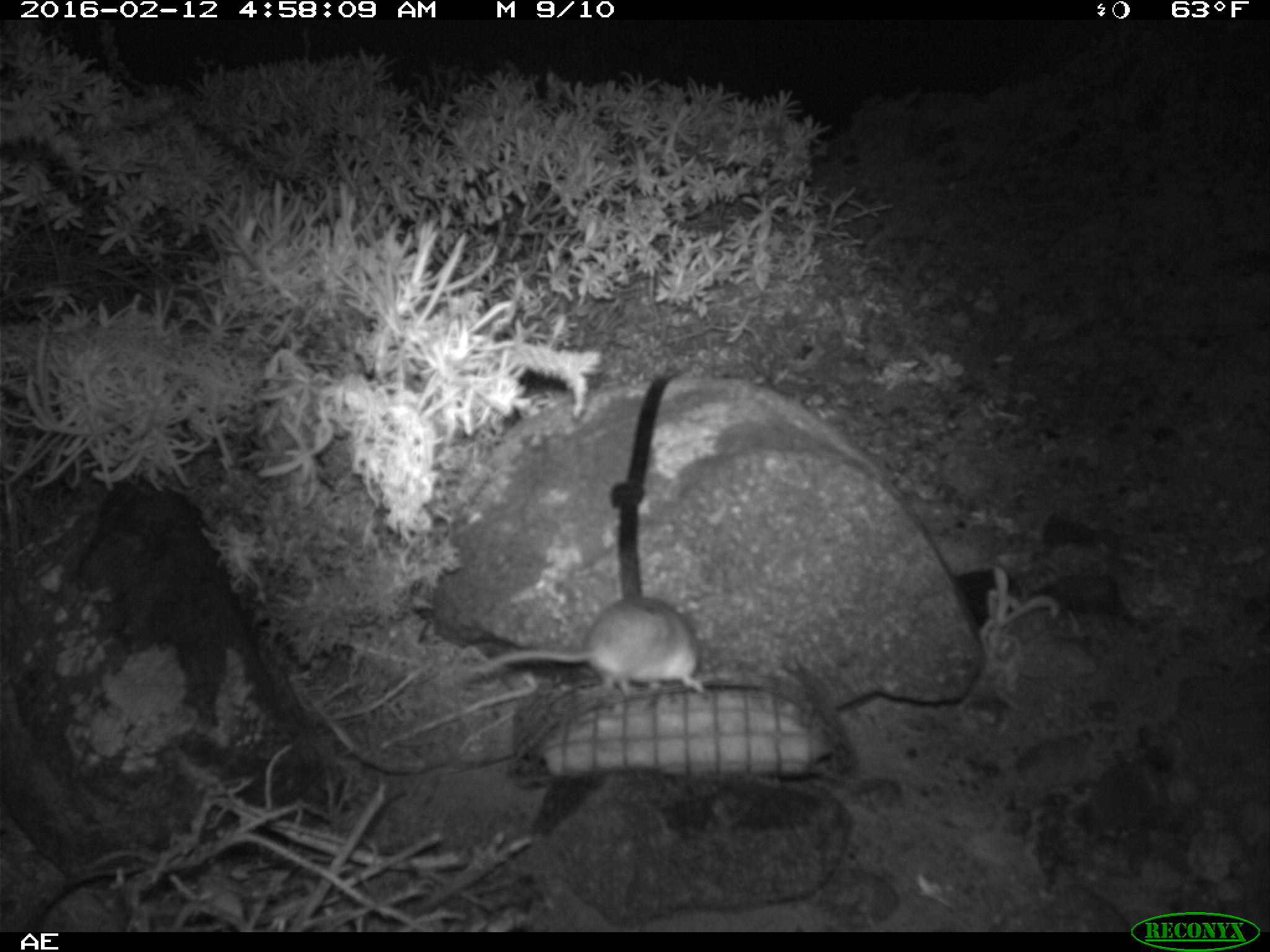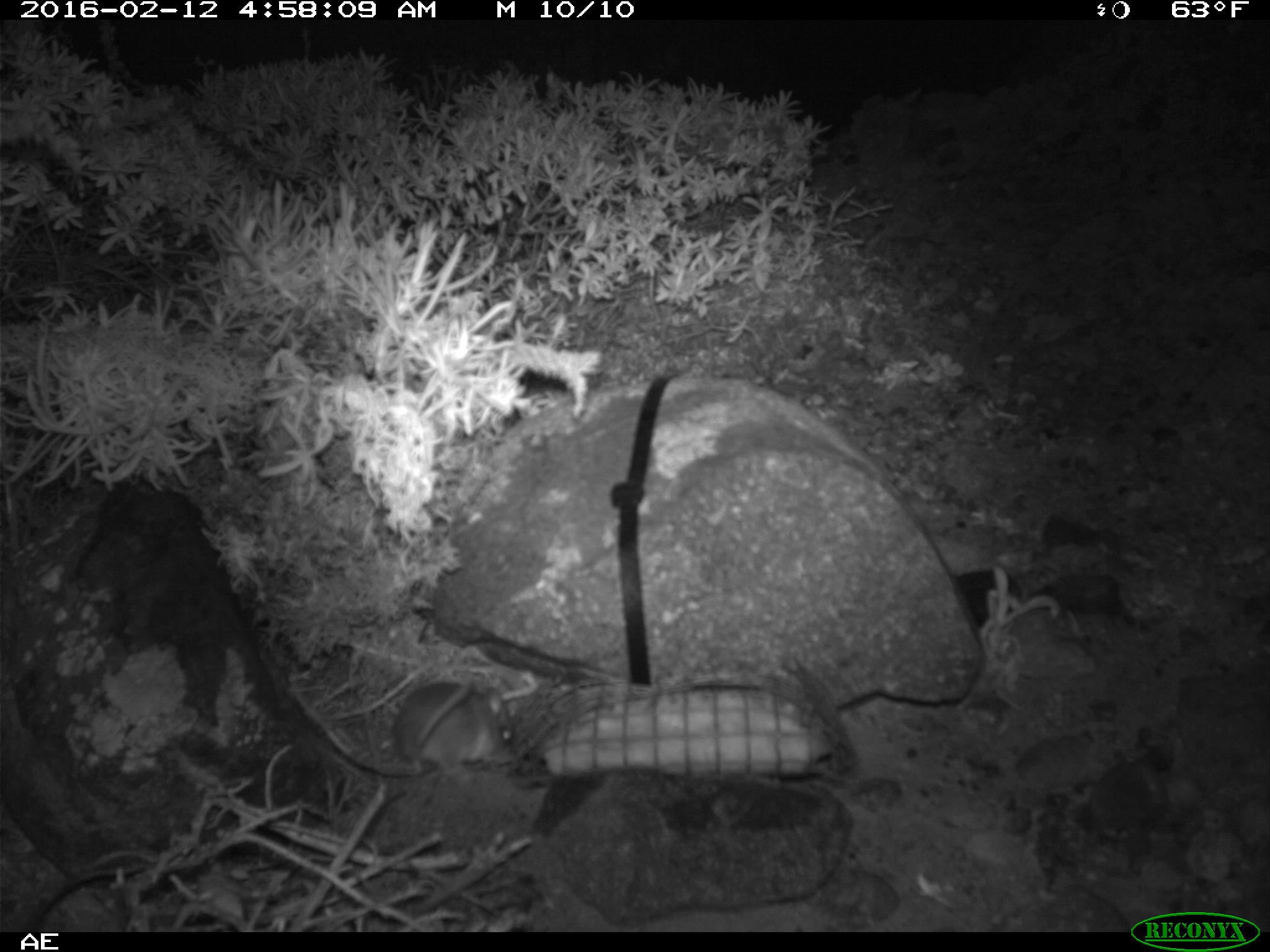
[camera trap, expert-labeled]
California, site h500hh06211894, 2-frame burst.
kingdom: Animalia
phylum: Chordata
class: Mammalia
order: Rodentia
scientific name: Rodentia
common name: rodent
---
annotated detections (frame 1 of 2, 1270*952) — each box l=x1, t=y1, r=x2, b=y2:
rodent: l=458, t=599, r=711, b=702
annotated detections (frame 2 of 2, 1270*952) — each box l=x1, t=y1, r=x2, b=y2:
rodent: l=392, t=671, r=517, b=782